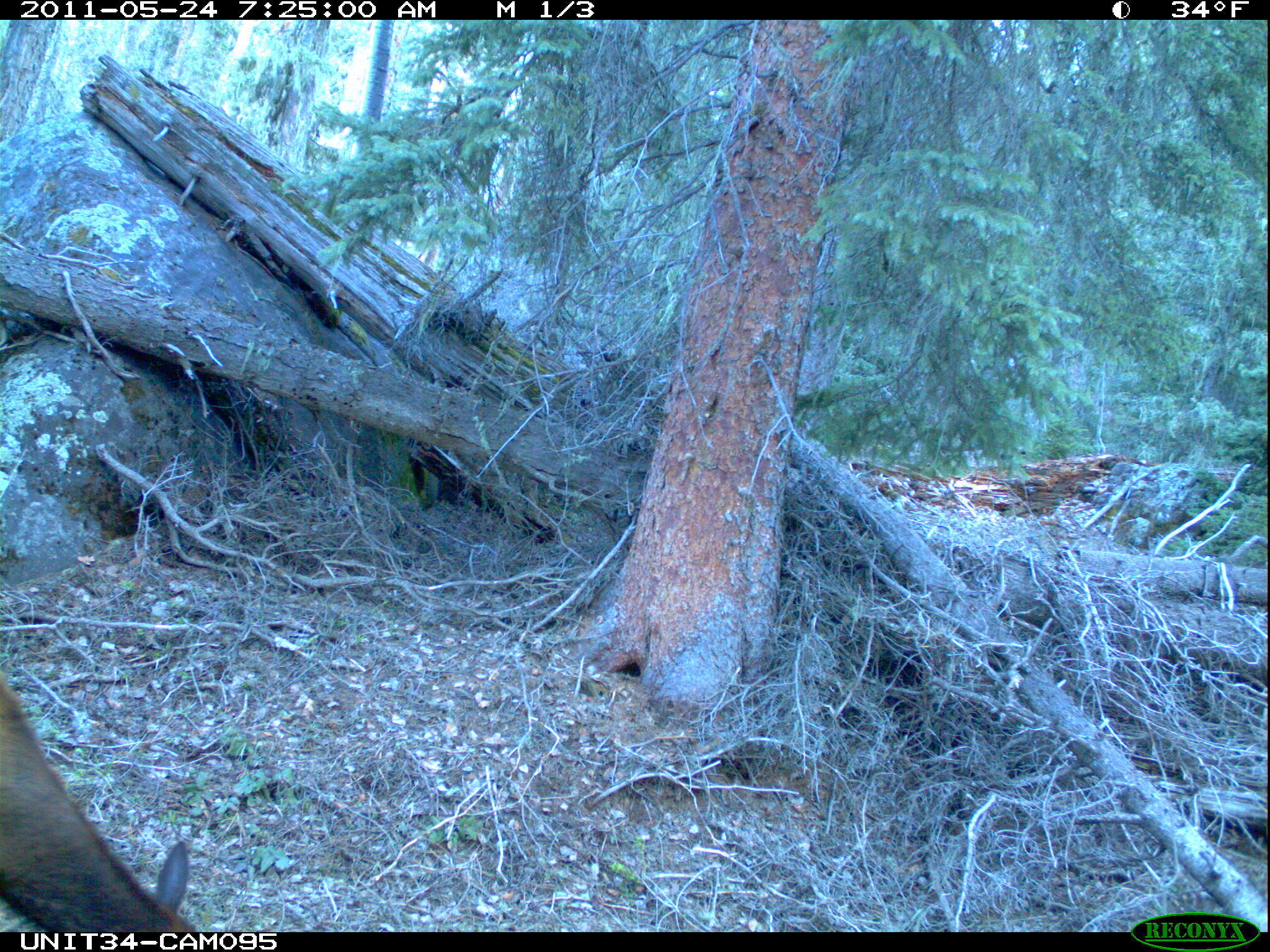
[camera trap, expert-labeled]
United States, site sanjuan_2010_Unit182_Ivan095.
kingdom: Animalia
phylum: Chordata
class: Mammalia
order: Artiodactyla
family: Cervidae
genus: Cervus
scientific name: Cervus elaphus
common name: red deer